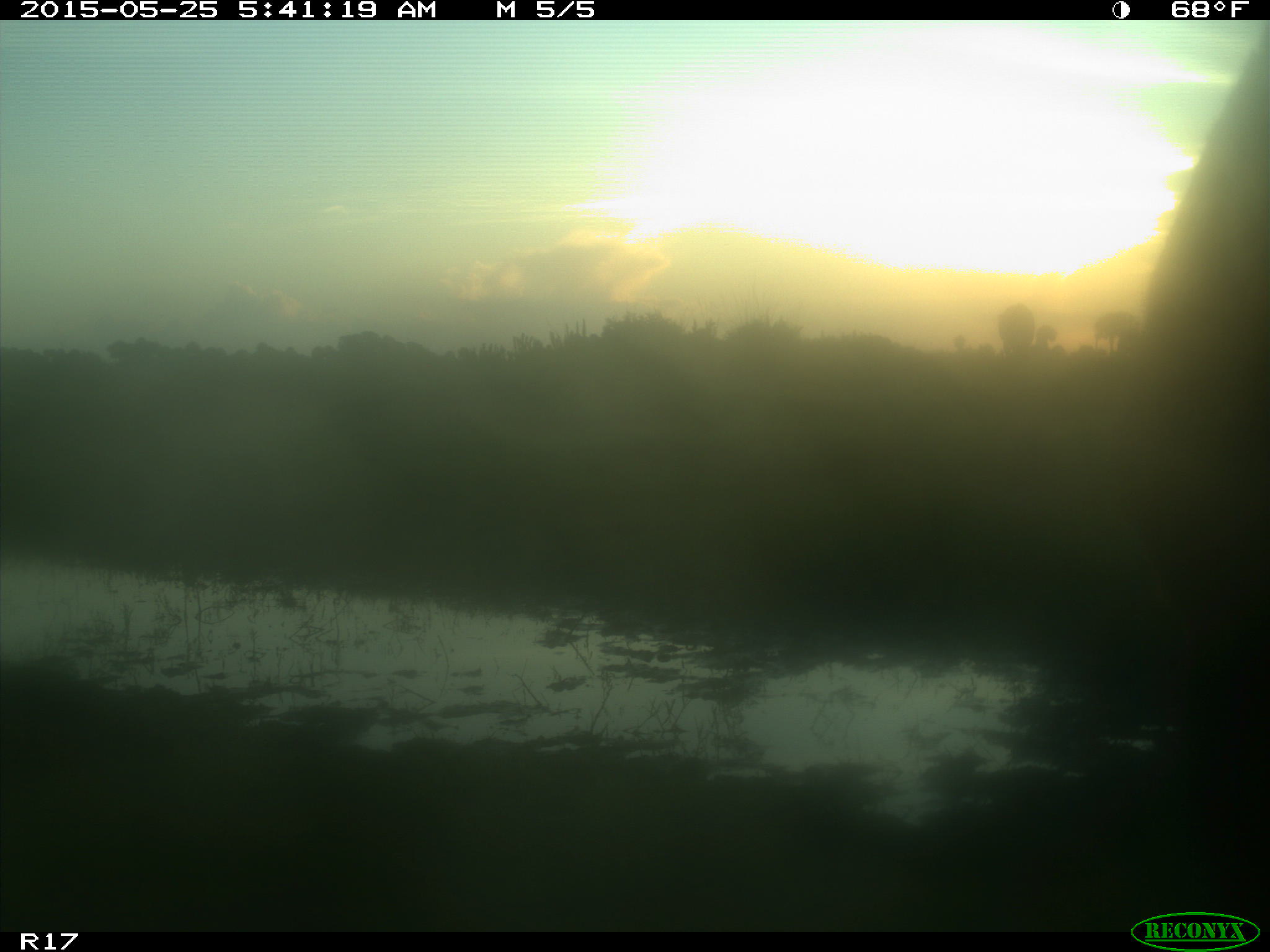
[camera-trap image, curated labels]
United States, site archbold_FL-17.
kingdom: Animalia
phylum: Chordata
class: Mammalia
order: Artiodactyla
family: Bovidae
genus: Bos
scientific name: Bos taurus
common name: domestic cow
Bos taurus (domestic cow).